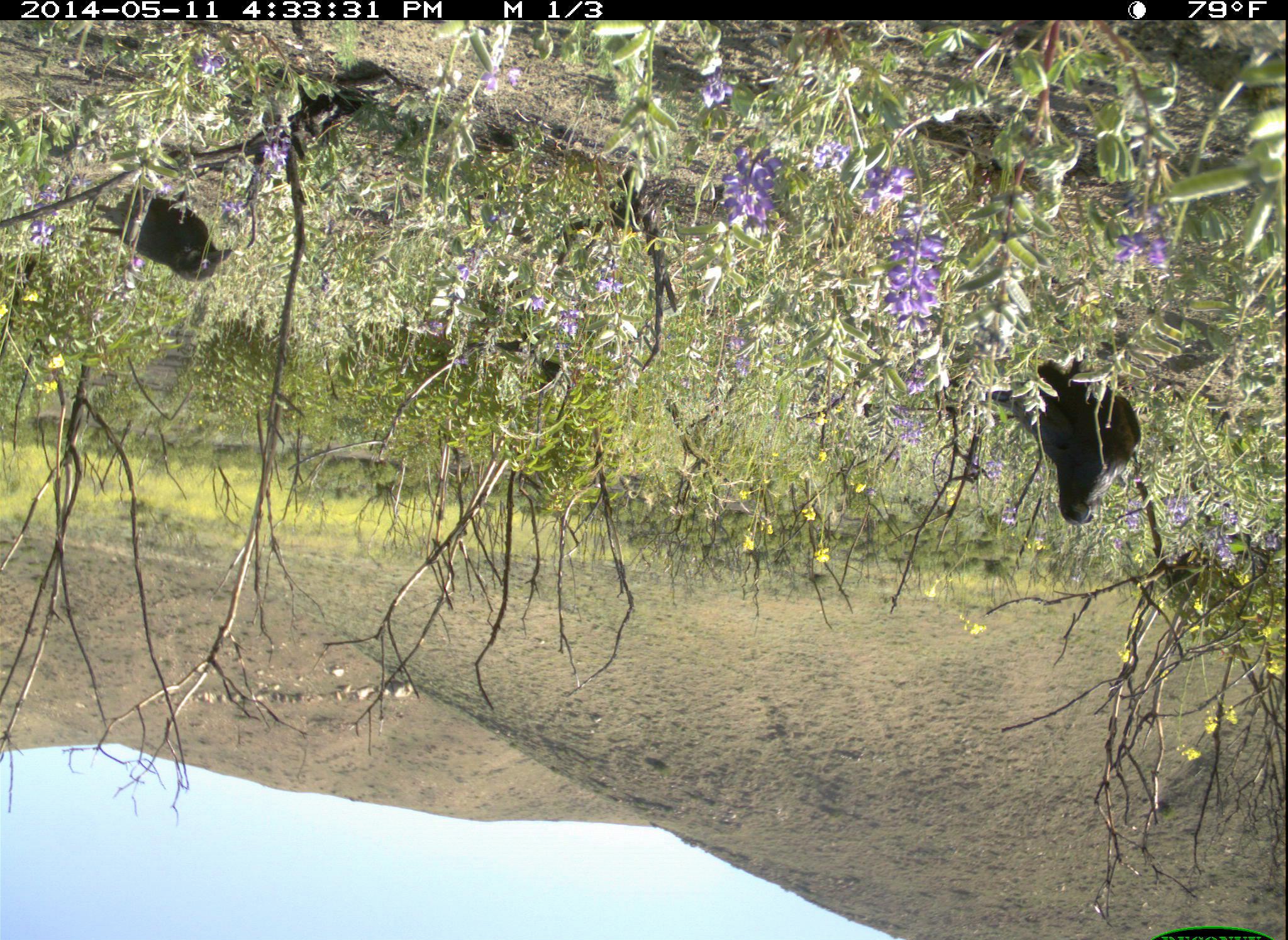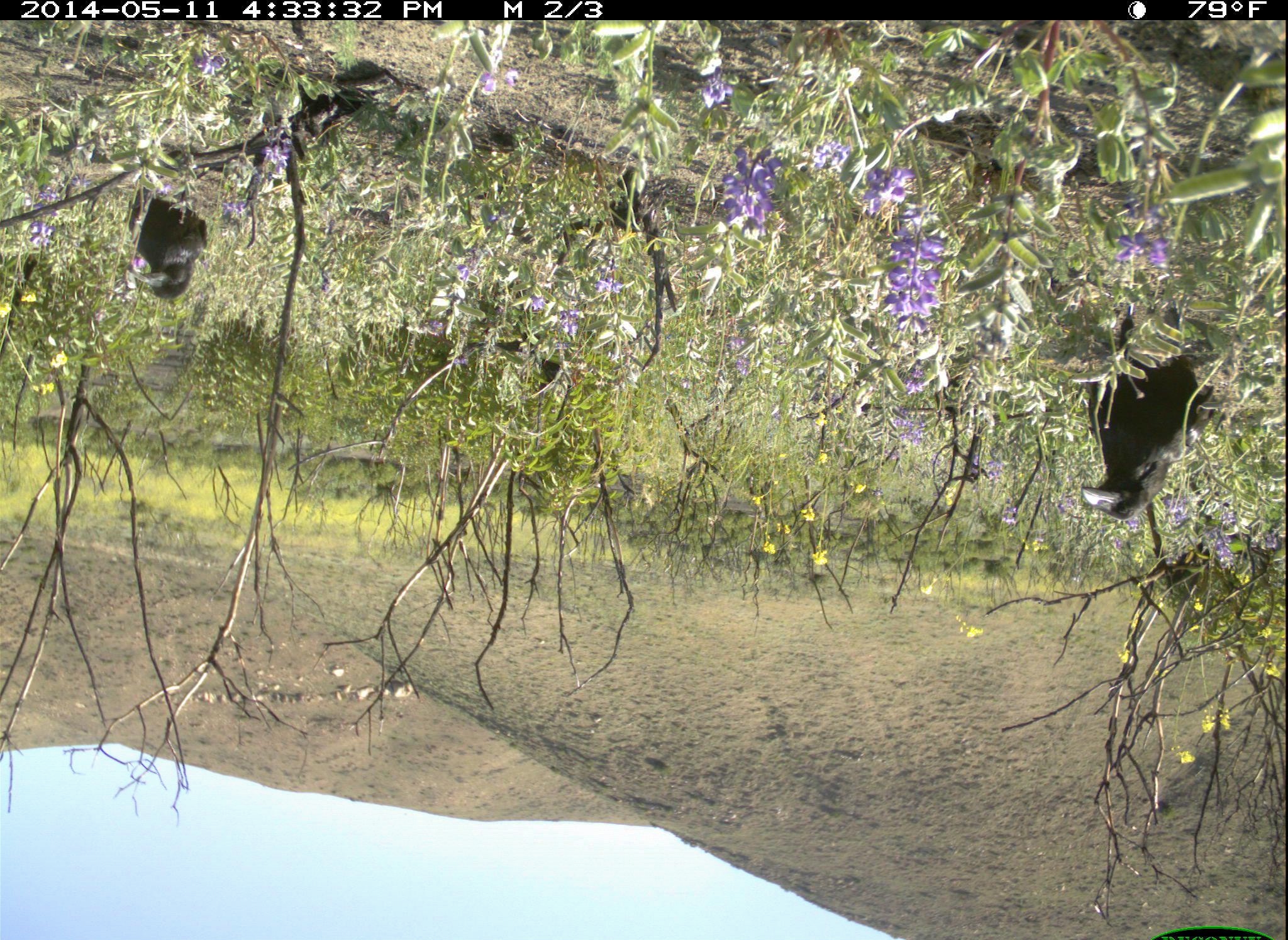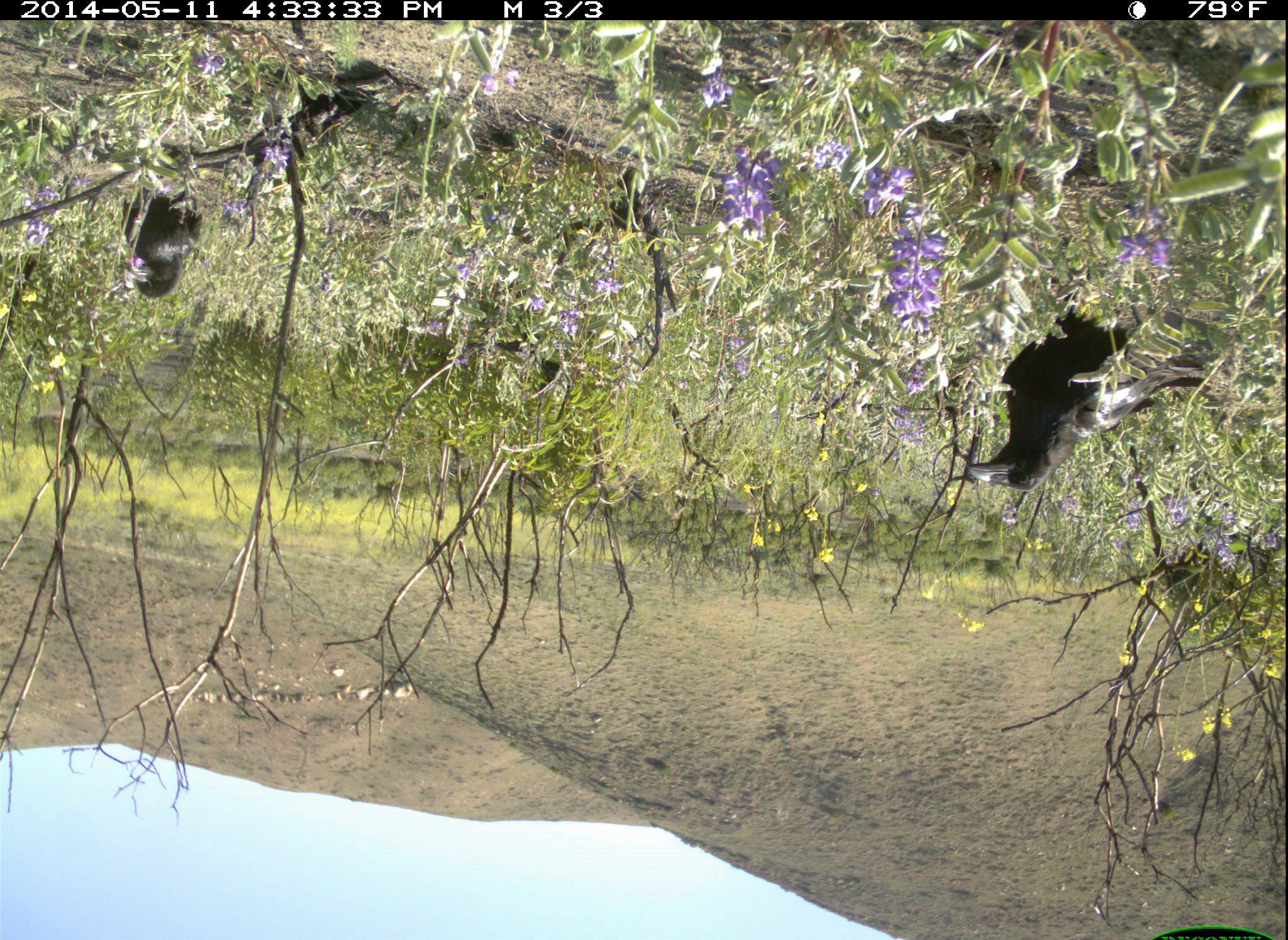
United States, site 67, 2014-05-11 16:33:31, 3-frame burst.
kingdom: Animalia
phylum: Chordata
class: Aves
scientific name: Aves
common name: bird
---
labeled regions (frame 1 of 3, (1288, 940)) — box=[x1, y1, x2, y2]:
bird: box=[990, 355, 1143, 529]; box=[90, 178, 235, 284]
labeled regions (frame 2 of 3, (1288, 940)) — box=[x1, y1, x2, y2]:
bird: box=[1079, 300, 1214, 524]; box=[124, 186, 210, 299]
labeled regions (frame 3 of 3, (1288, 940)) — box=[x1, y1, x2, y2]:
bird: box=[959, 268, 1214, 487]; box=[119, 183, 205, 302]